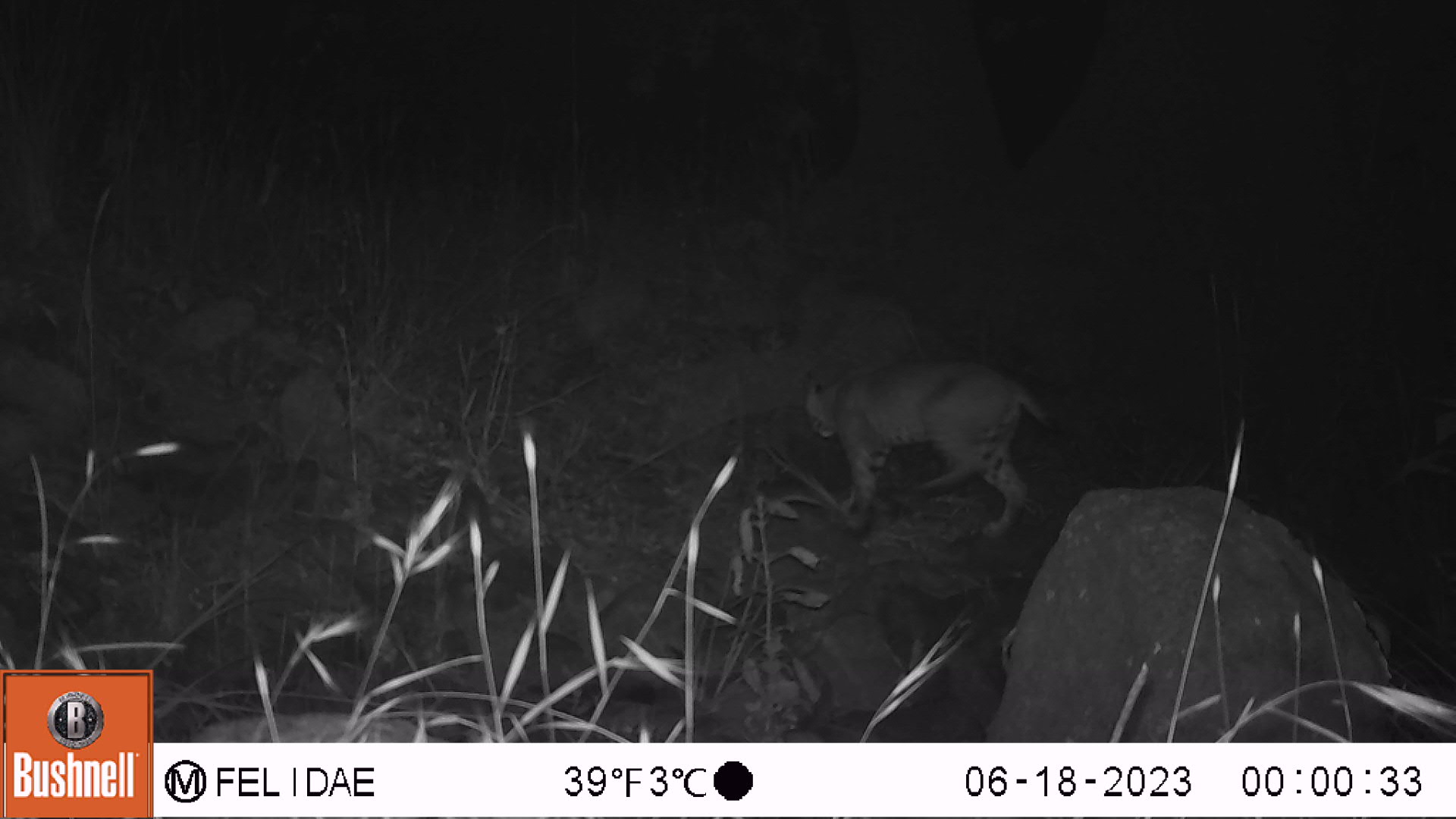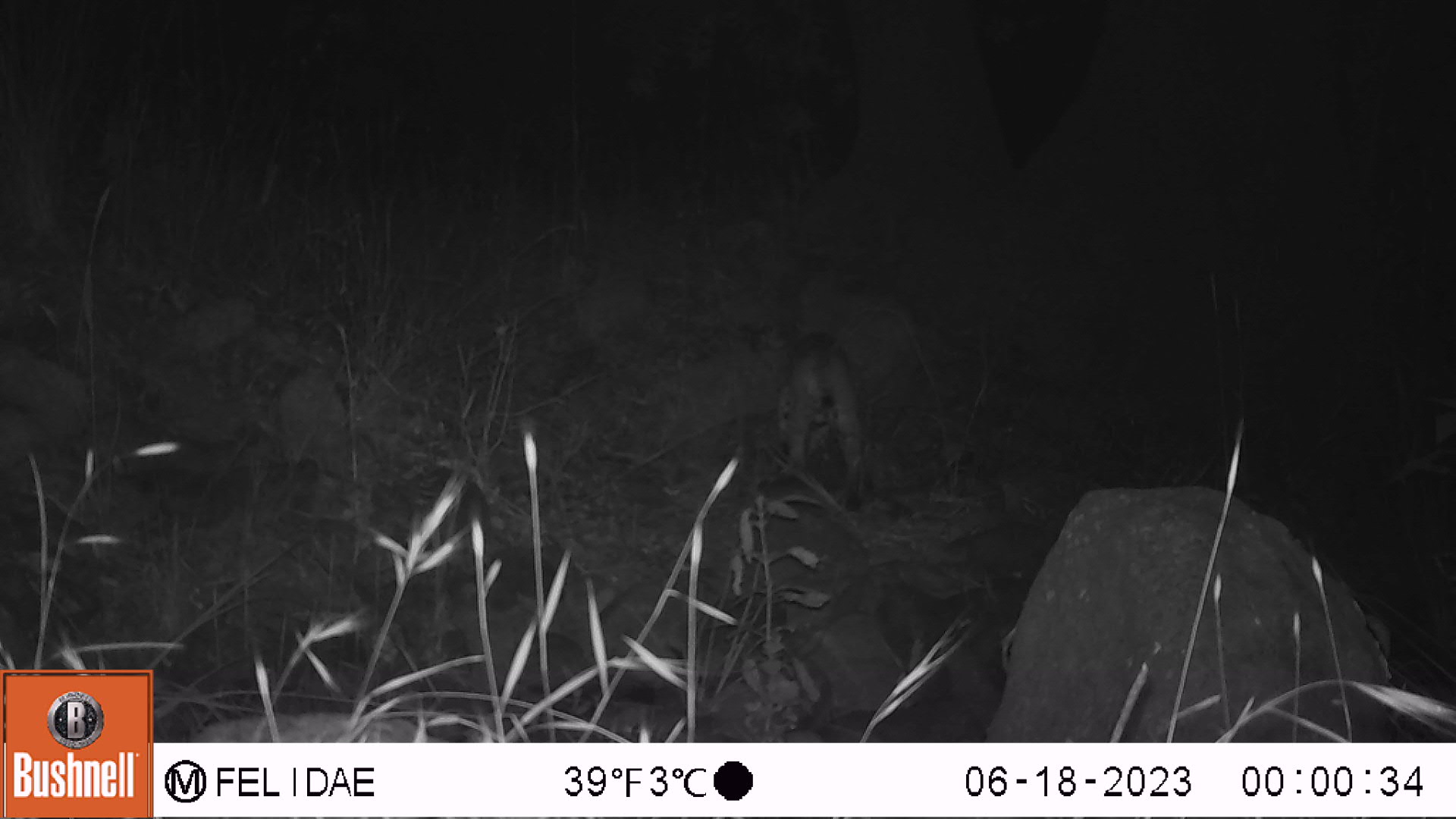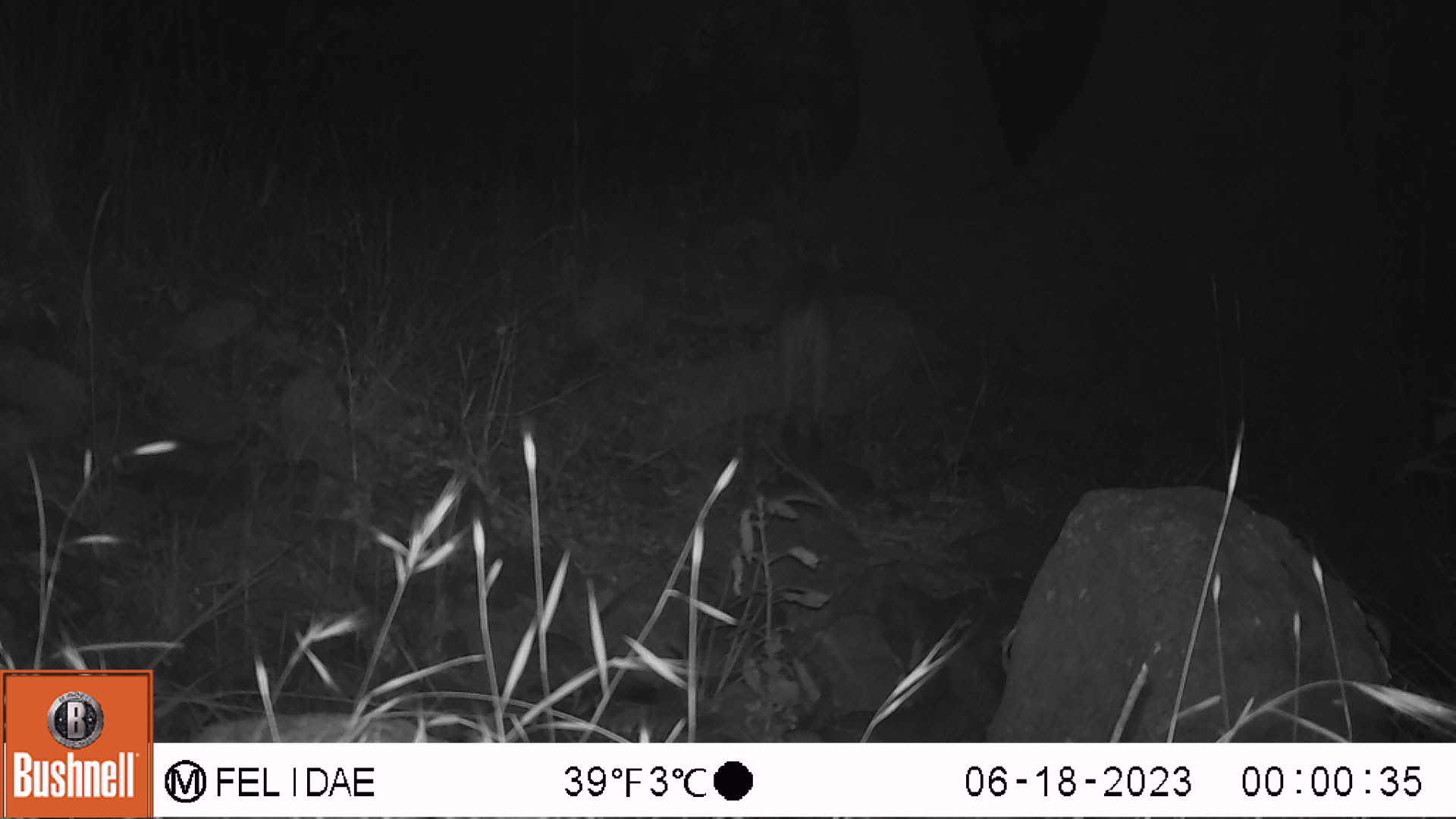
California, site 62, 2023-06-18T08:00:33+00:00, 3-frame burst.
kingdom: Animalia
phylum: Chordata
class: Mammalia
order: Carnivora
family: Felidae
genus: Lynx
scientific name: Lynx rufus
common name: bobcat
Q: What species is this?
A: Bobcat (Lynx rufus).